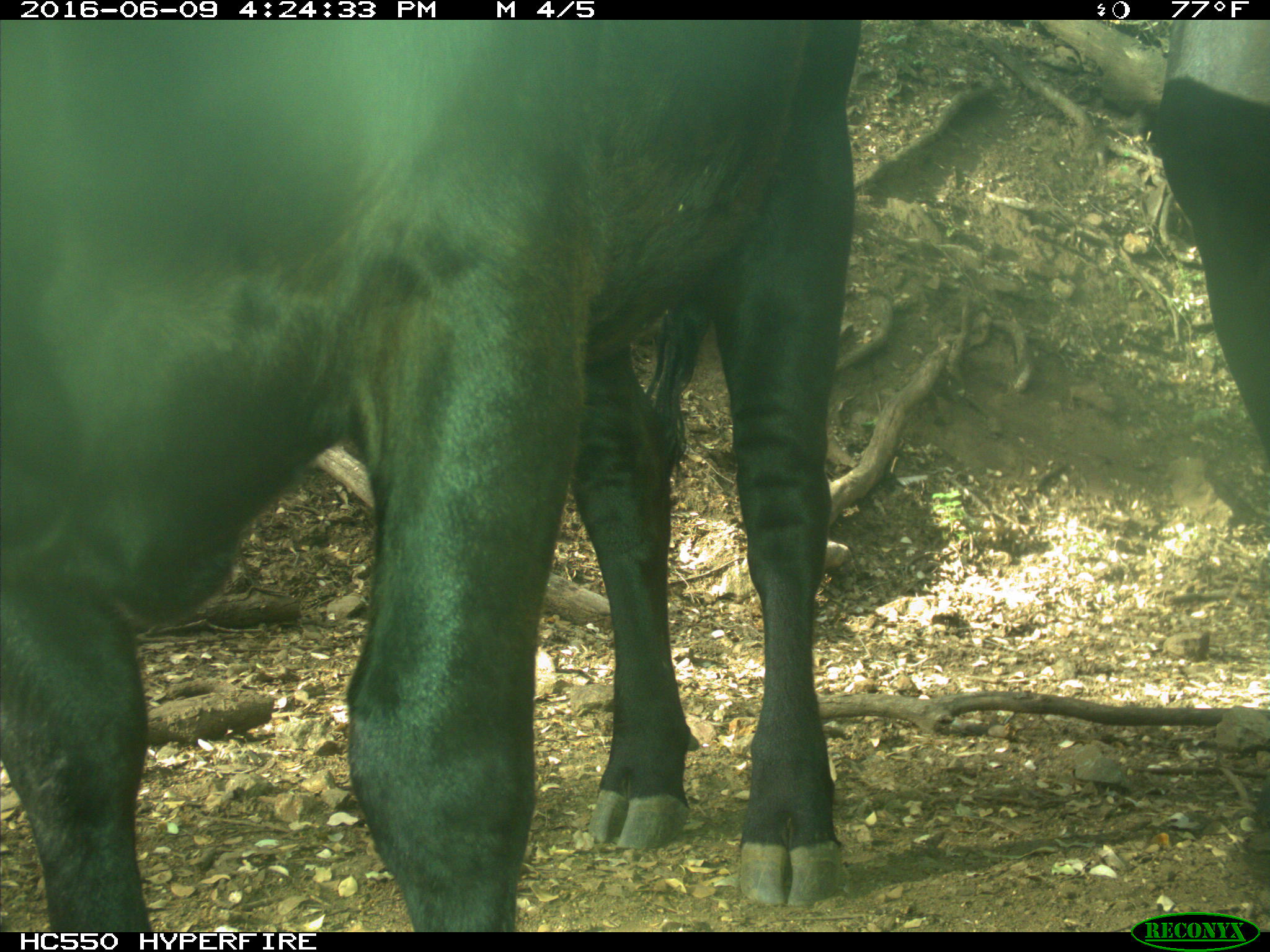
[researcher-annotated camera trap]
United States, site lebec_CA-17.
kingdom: Animalia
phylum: Chordata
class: Mammalia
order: Artiodactyla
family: Bovidae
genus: Bos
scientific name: Bos taurus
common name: domestic cow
Bos taurus (domestic cow).